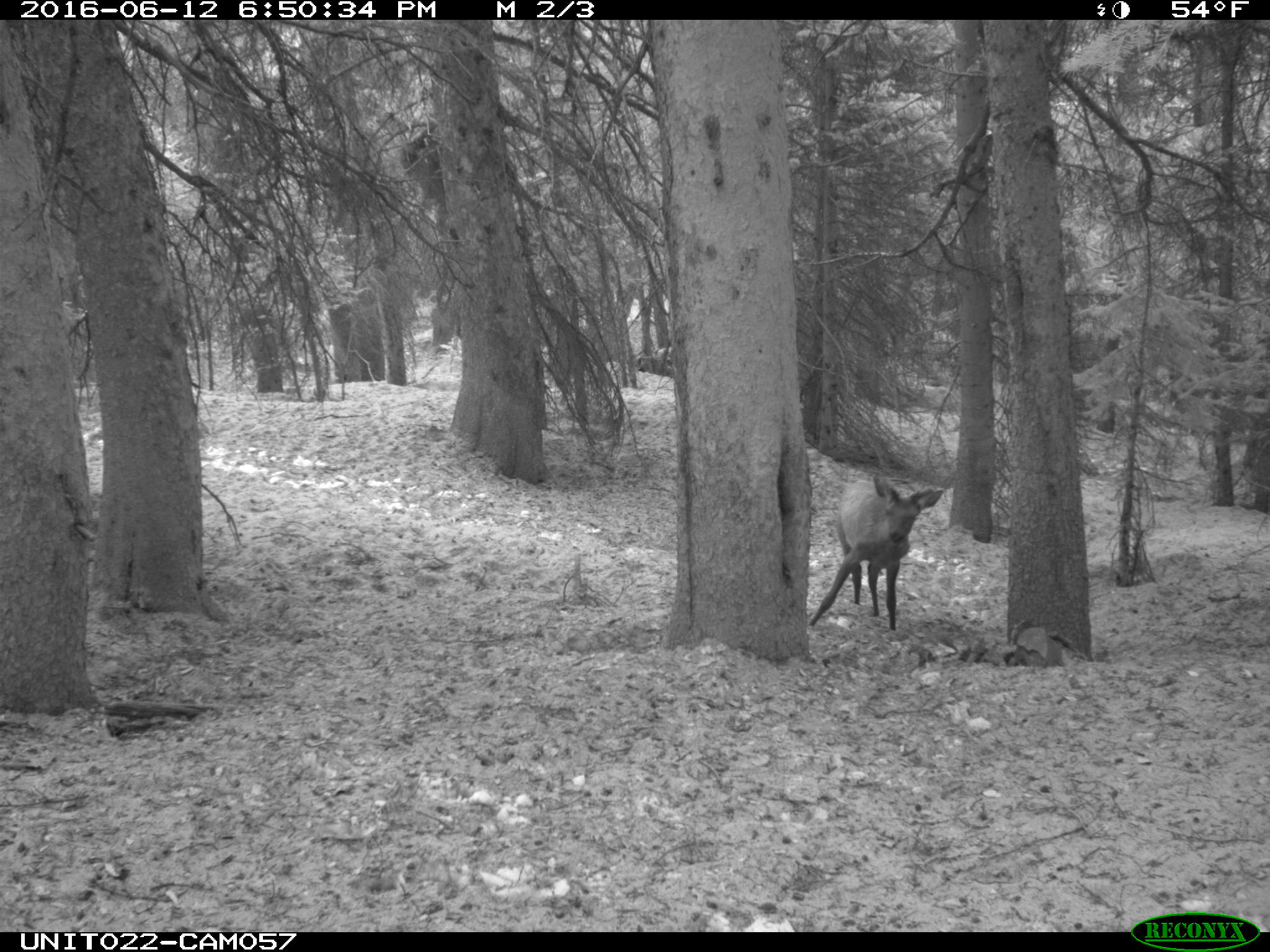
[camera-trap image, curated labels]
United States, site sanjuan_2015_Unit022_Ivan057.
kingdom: Animalia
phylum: Chordata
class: Mammalia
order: Artiodactyla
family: Cervidae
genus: Cervus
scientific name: Cervus elaphus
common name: red deer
Cervus elaphus (red deer).